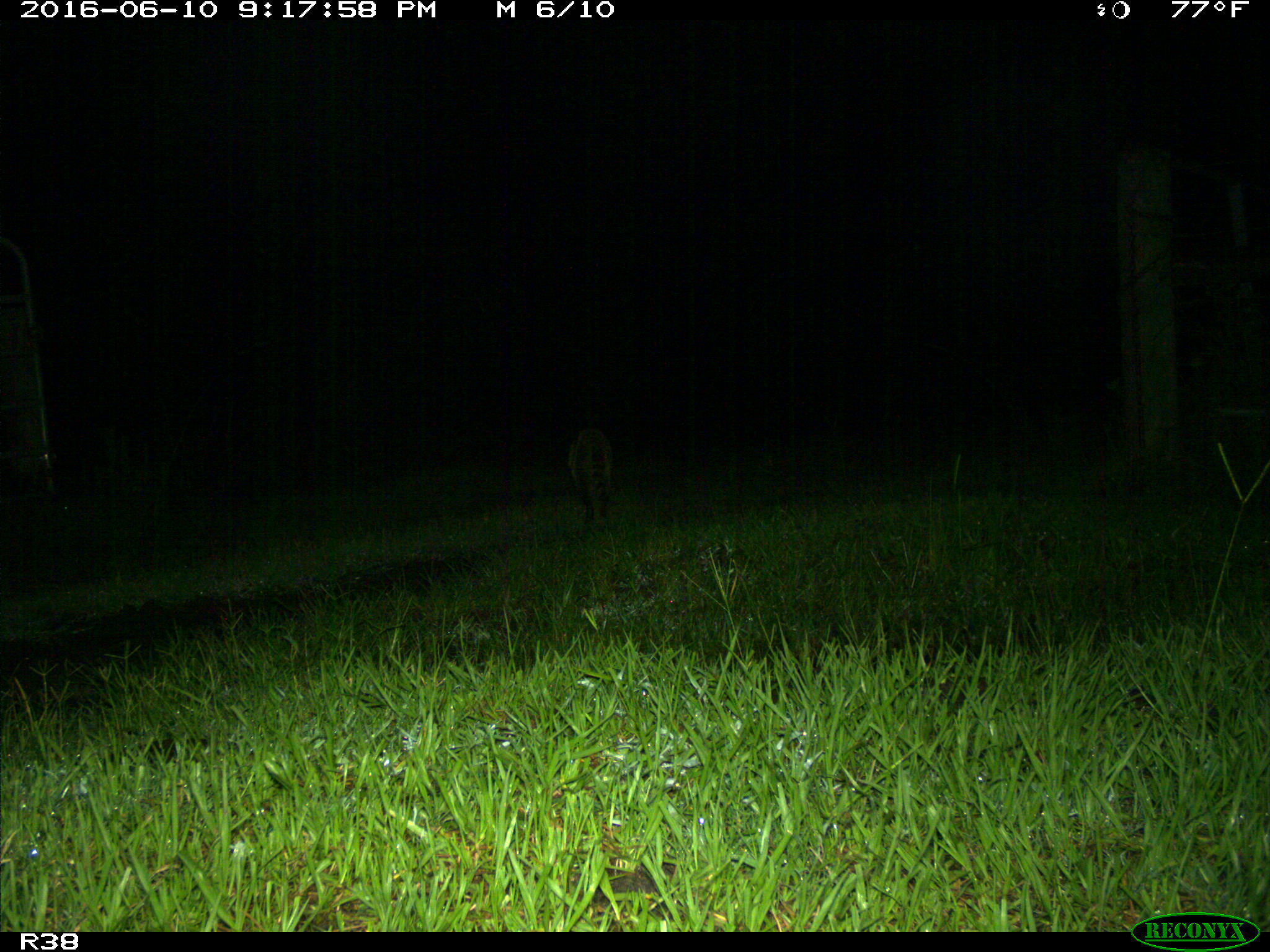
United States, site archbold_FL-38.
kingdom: Animalia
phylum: Chordata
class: Mammalia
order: Carnivora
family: Procyonidae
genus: Procyon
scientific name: Procyon lotor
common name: common raccoon